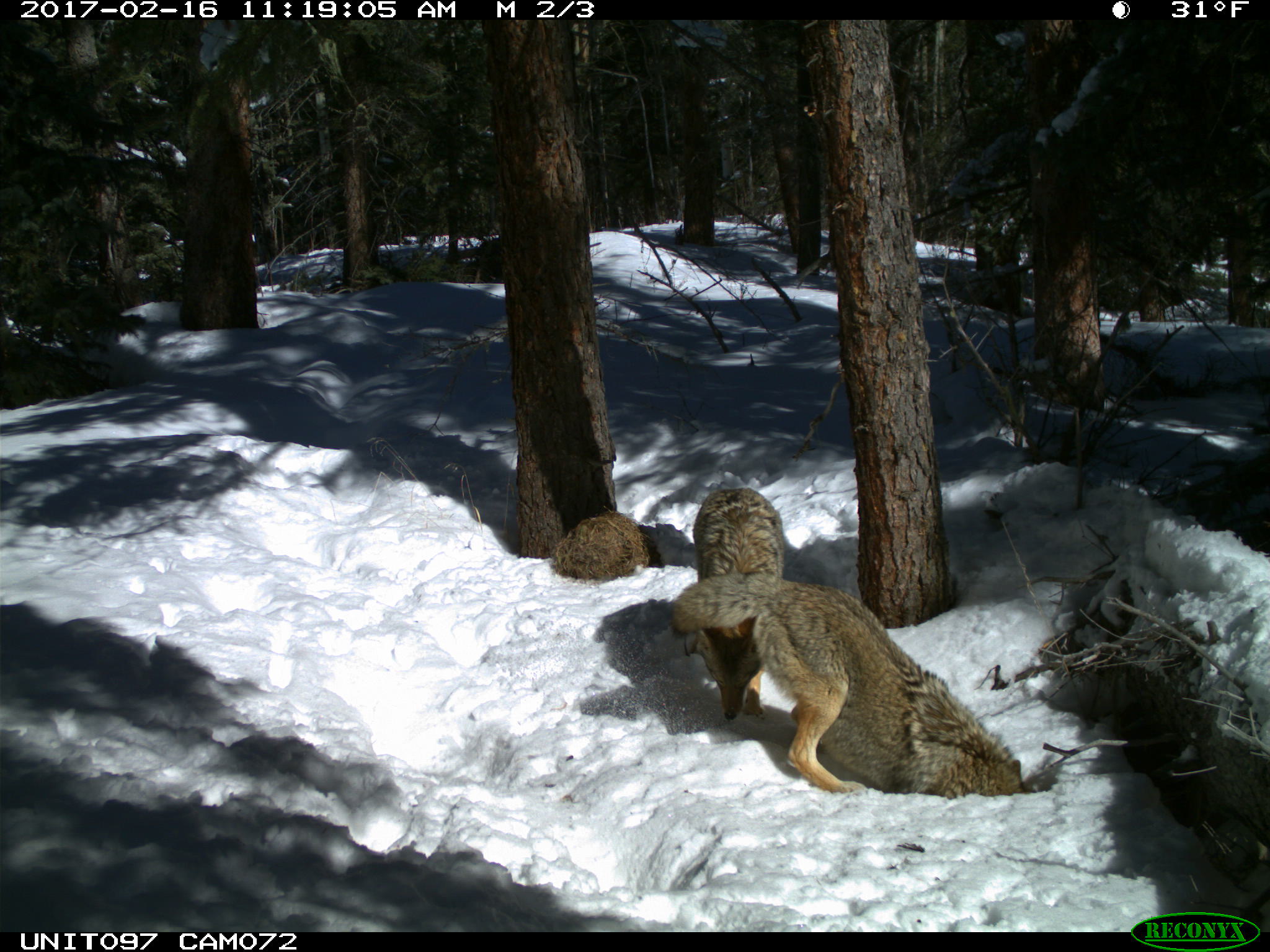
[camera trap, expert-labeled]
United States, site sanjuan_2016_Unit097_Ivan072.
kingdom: Animalia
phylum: Chordata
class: Mammalia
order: Carnivora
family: Canidae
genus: Canis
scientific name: Canis latrans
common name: coyote